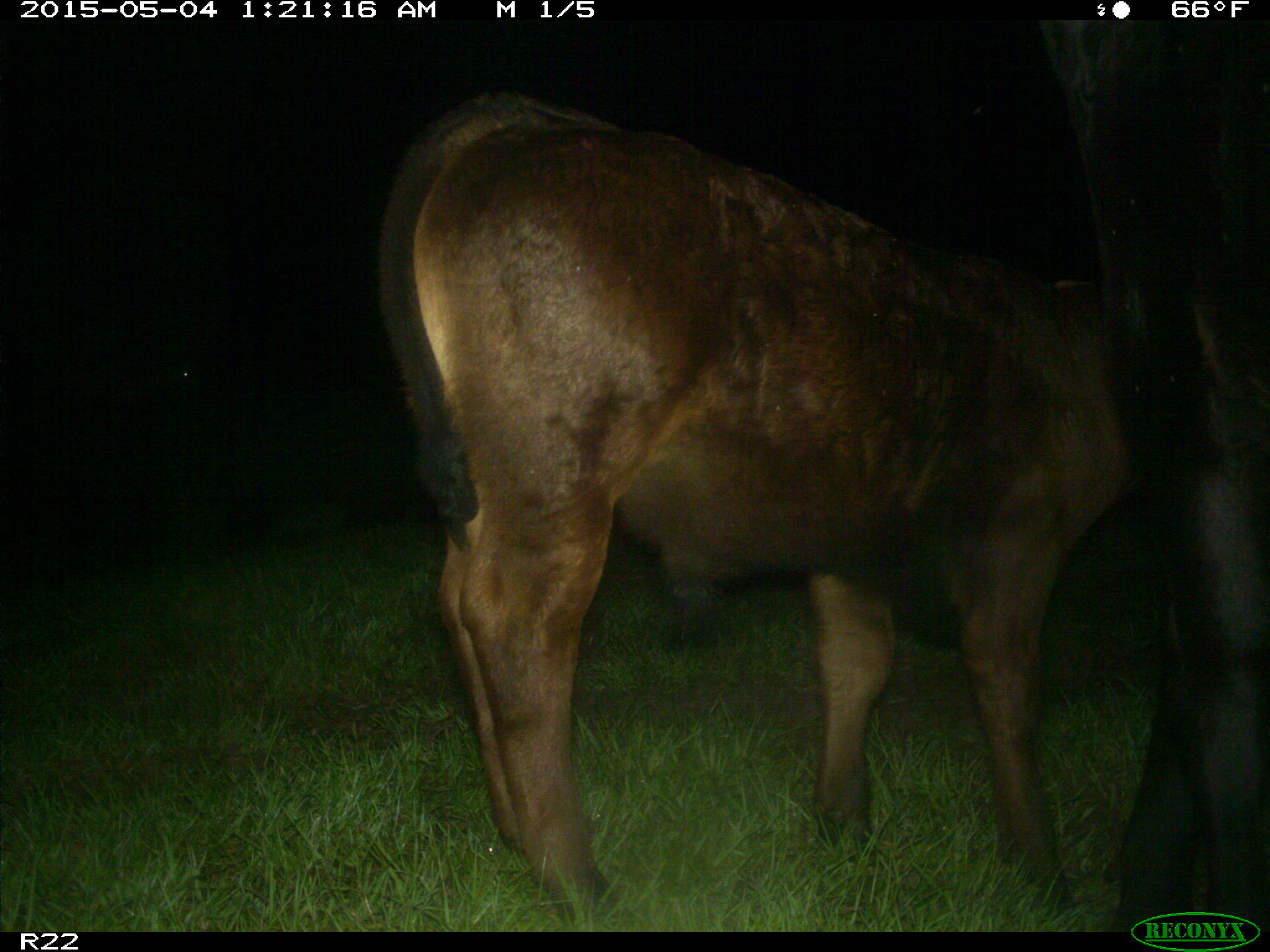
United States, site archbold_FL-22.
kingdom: Animalia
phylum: Chordata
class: Mammalia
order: Artiodactyla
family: Bovidae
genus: Bos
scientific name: Bos taurus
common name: domestic cow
Bos taurus (domestic cow).